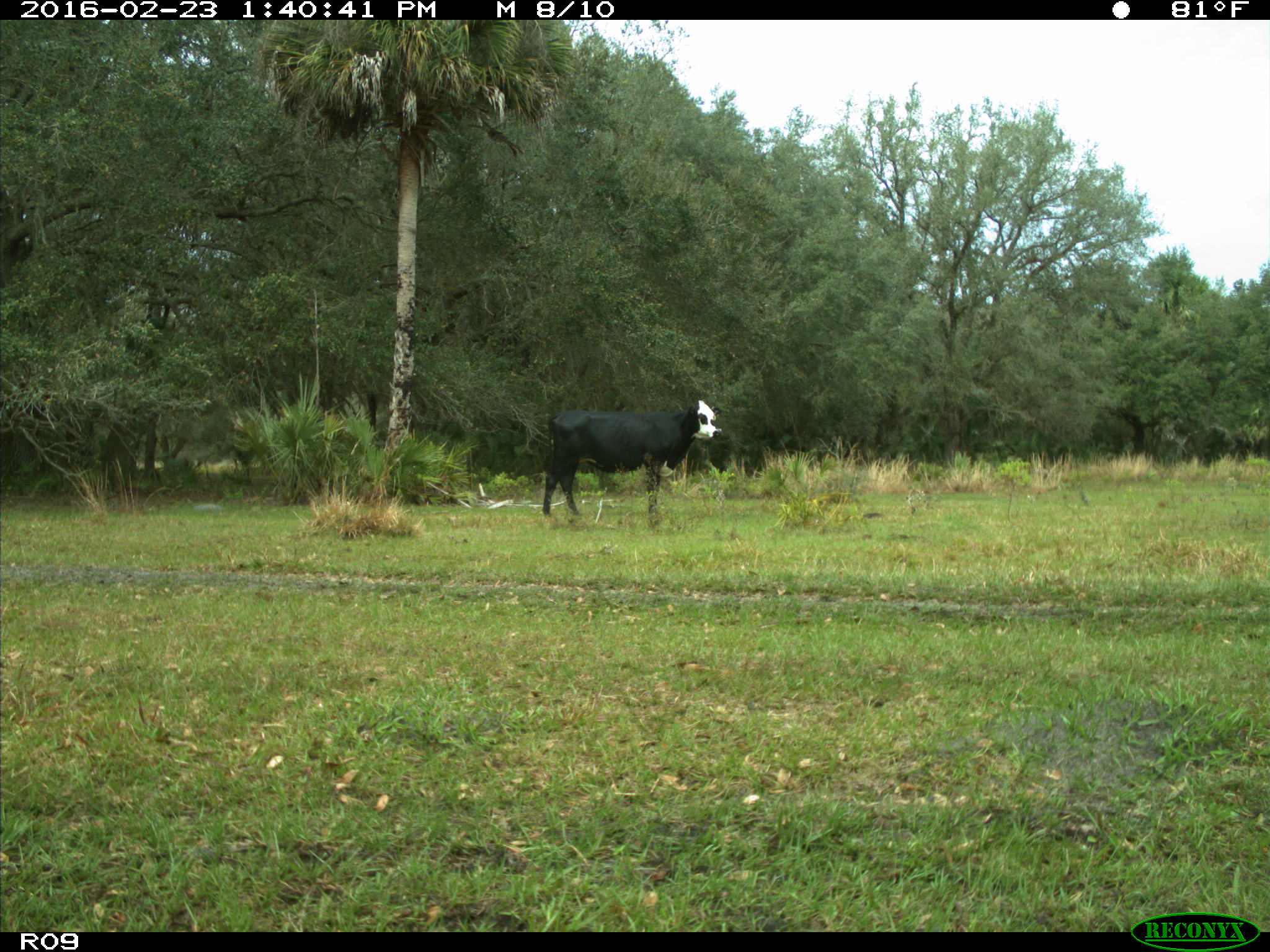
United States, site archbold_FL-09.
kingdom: Animalia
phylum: Chordata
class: Mammalia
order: Artiodactyla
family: Bovidae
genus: Bos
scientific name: Bos taurus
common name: domestic cow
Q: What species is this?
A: Bos taurus (domestic cow).